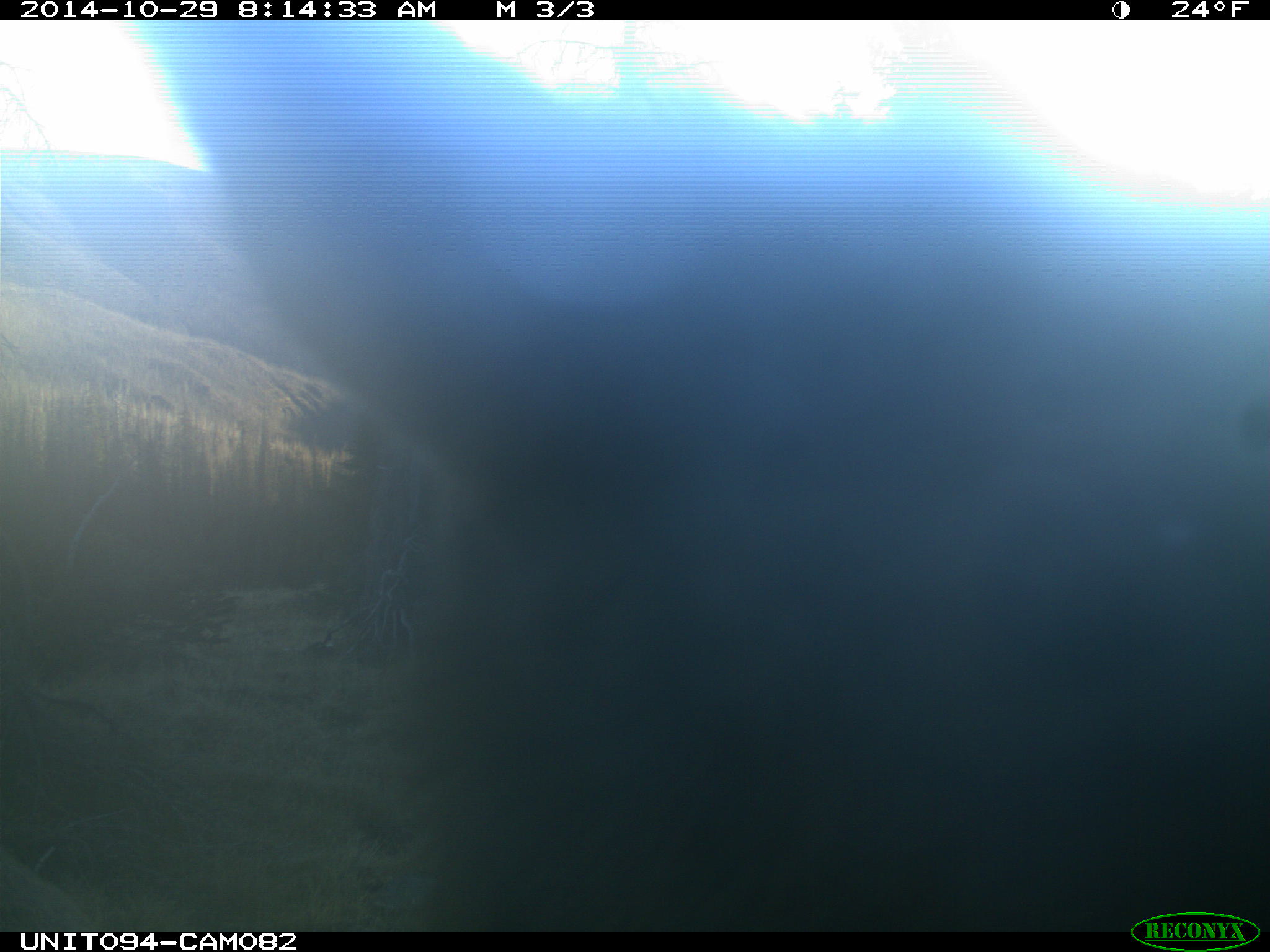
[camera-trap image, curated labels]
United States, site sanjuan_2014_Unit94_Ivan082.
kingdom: Animalia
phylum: Chordata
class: Mammalia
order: Artiodactyla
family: Cervidae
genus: Cervus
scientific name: Cervus elaphus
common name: red deer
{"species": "Cervus elaphus (red deer)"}